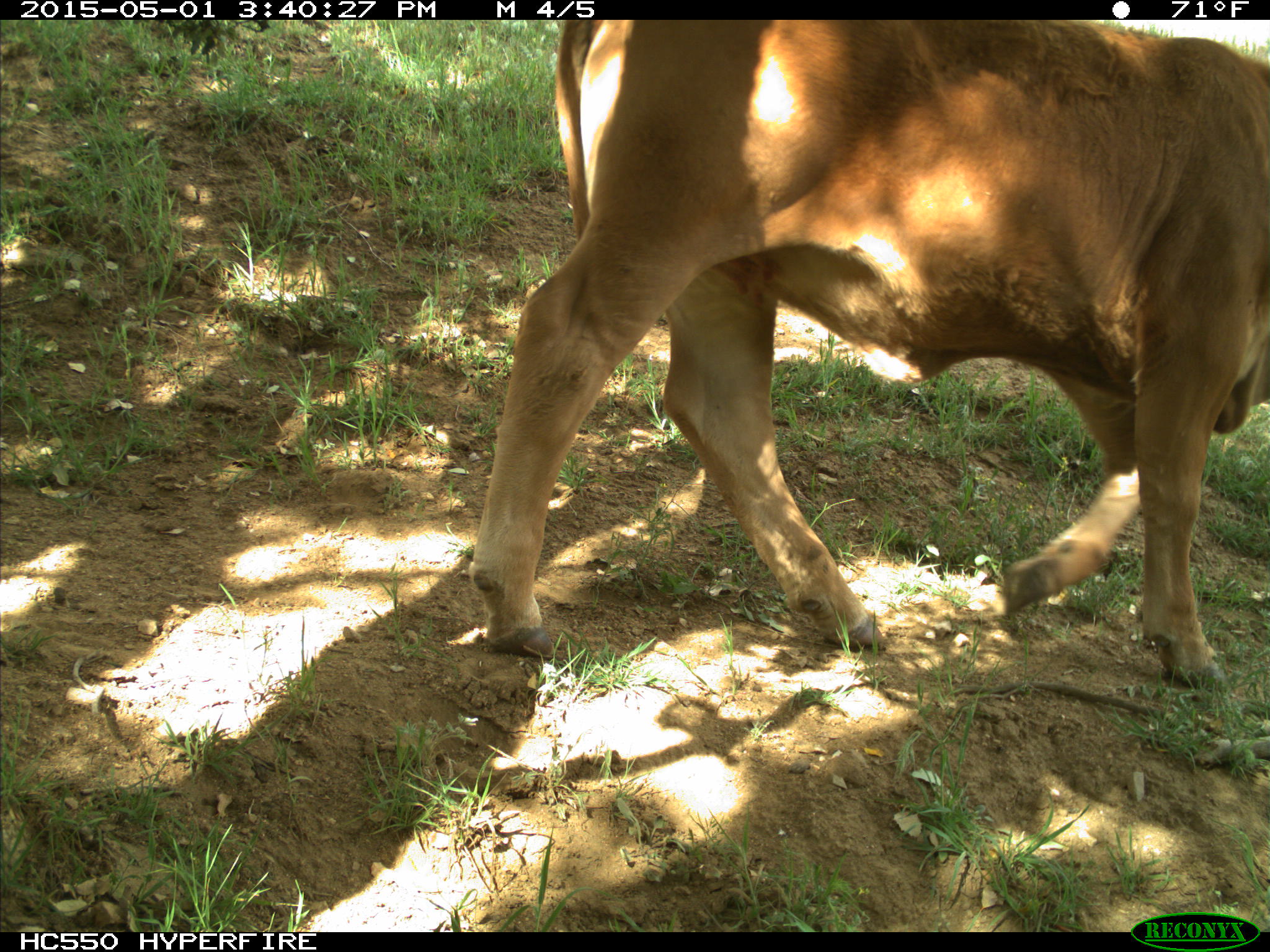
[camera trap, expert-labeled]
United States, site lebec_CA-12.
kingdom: Animalia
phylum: Chordata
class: Mammalia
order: Artiodactyla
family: Bovidae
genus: Bos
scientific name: Bos taurus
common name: domestic cow